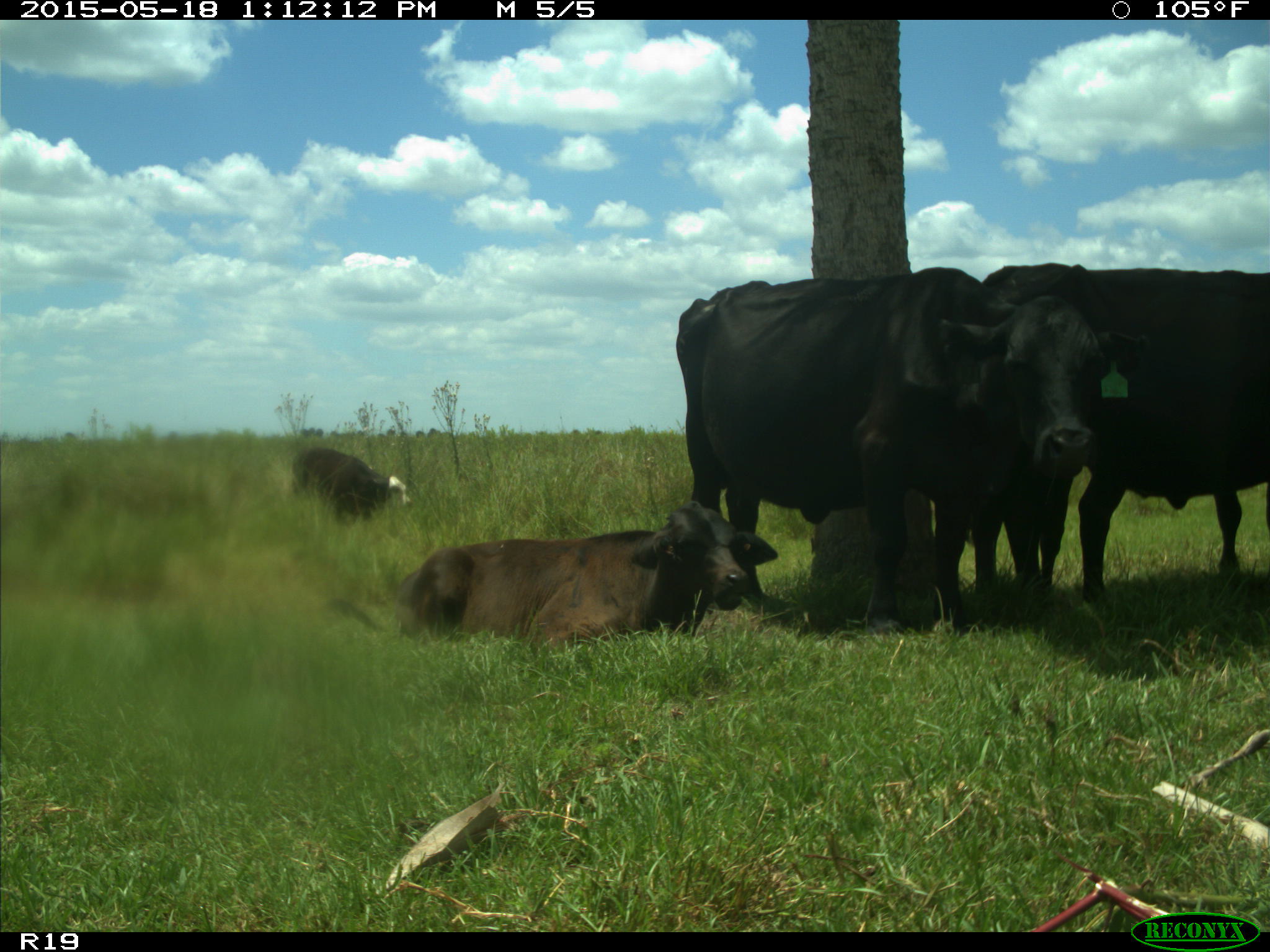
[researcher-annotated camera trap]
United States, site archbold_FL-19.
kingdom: Animalia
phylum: Chordata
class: Mammalia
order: Artiodactyla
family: Bovidae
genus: Bos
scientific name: Bos taurus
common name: domestic cow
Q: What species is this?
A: Bos taurus (domestic cow).